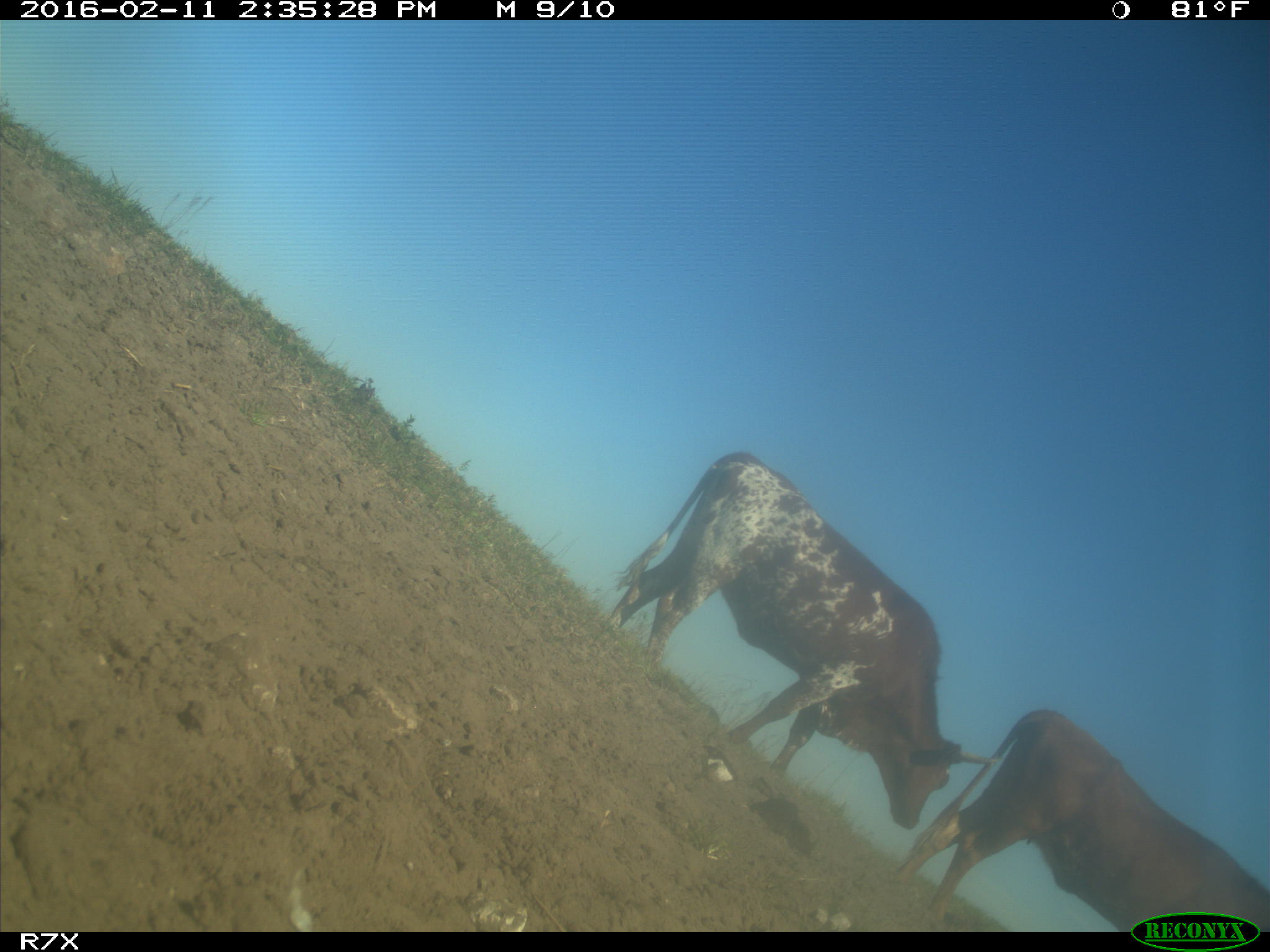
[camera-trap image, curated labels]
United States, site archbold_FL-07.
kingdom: Animalia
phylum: Chordata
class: Mammalia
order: Artiodactyla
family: Bovidae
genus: Bos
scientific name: Bos taurus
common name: domestic cow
Bos taurus (domestic cow).